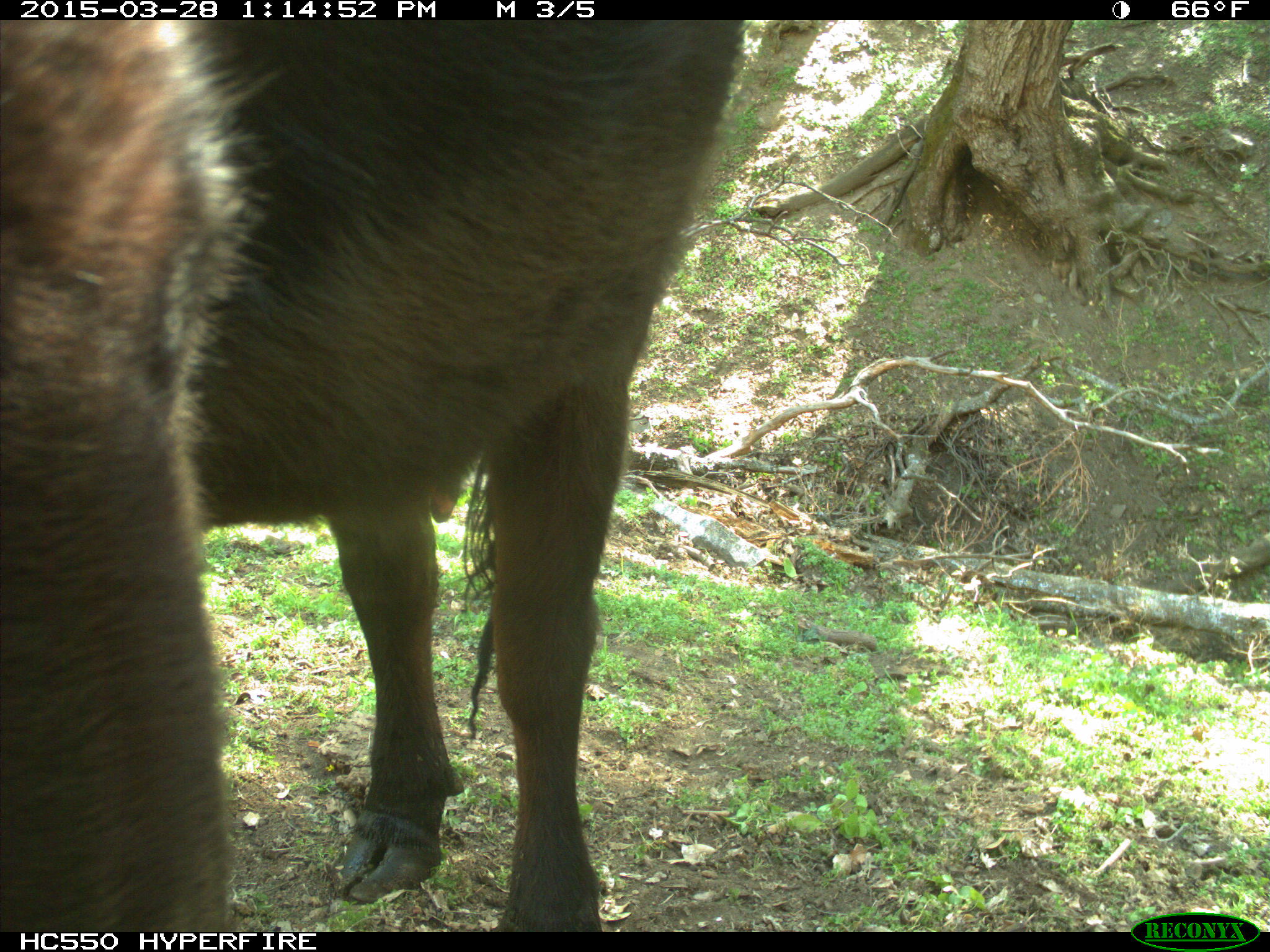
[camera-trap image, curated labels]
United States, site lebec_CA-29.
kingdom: Animalia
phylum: Chordata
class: Mammalia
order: Artiodactyla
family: Bovidae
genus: Bos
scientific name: Bos taurus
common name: domestic cow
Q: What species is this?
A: Bos taurus (domestic cow).